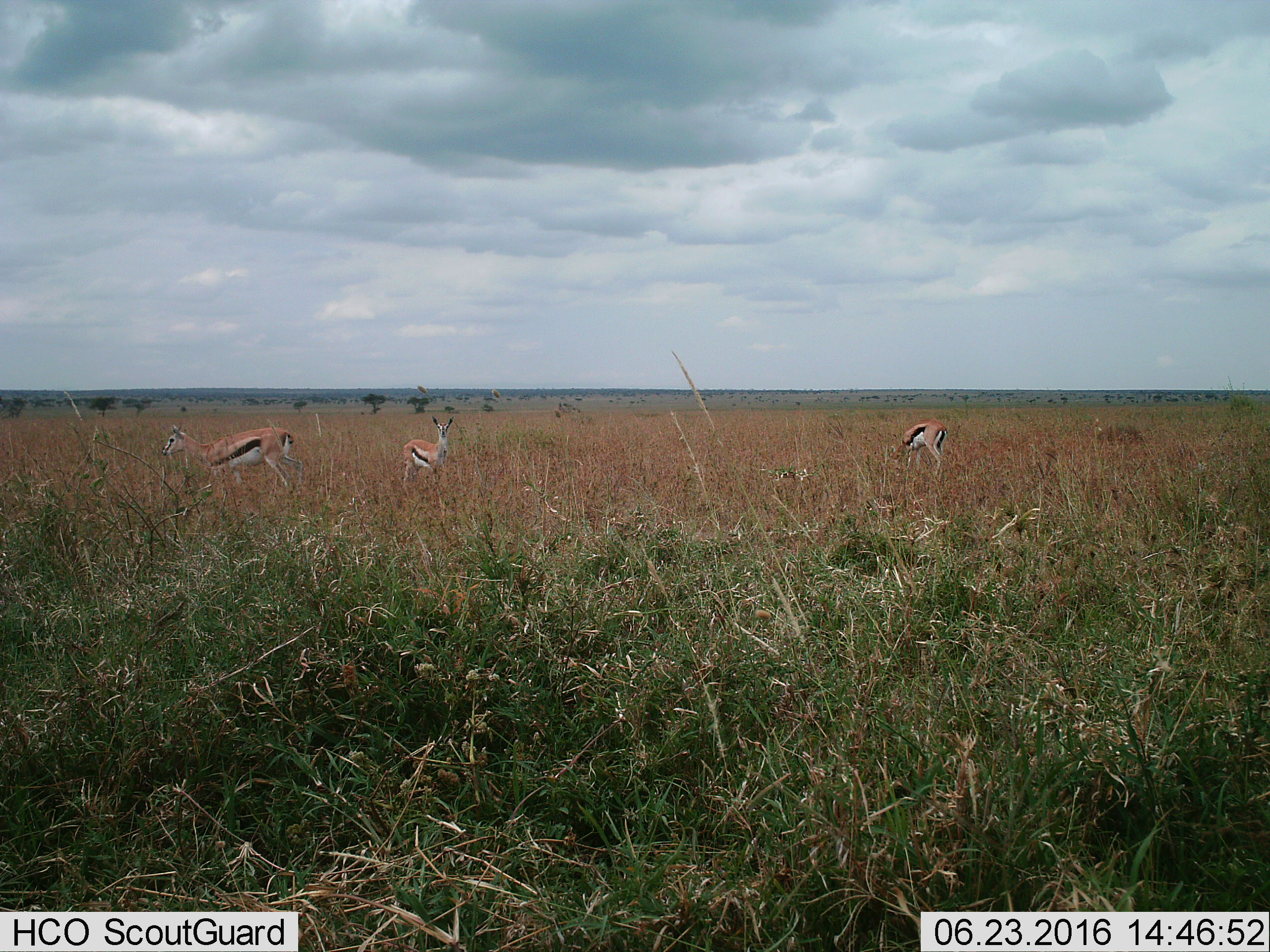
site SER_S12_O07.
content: unidentified animal